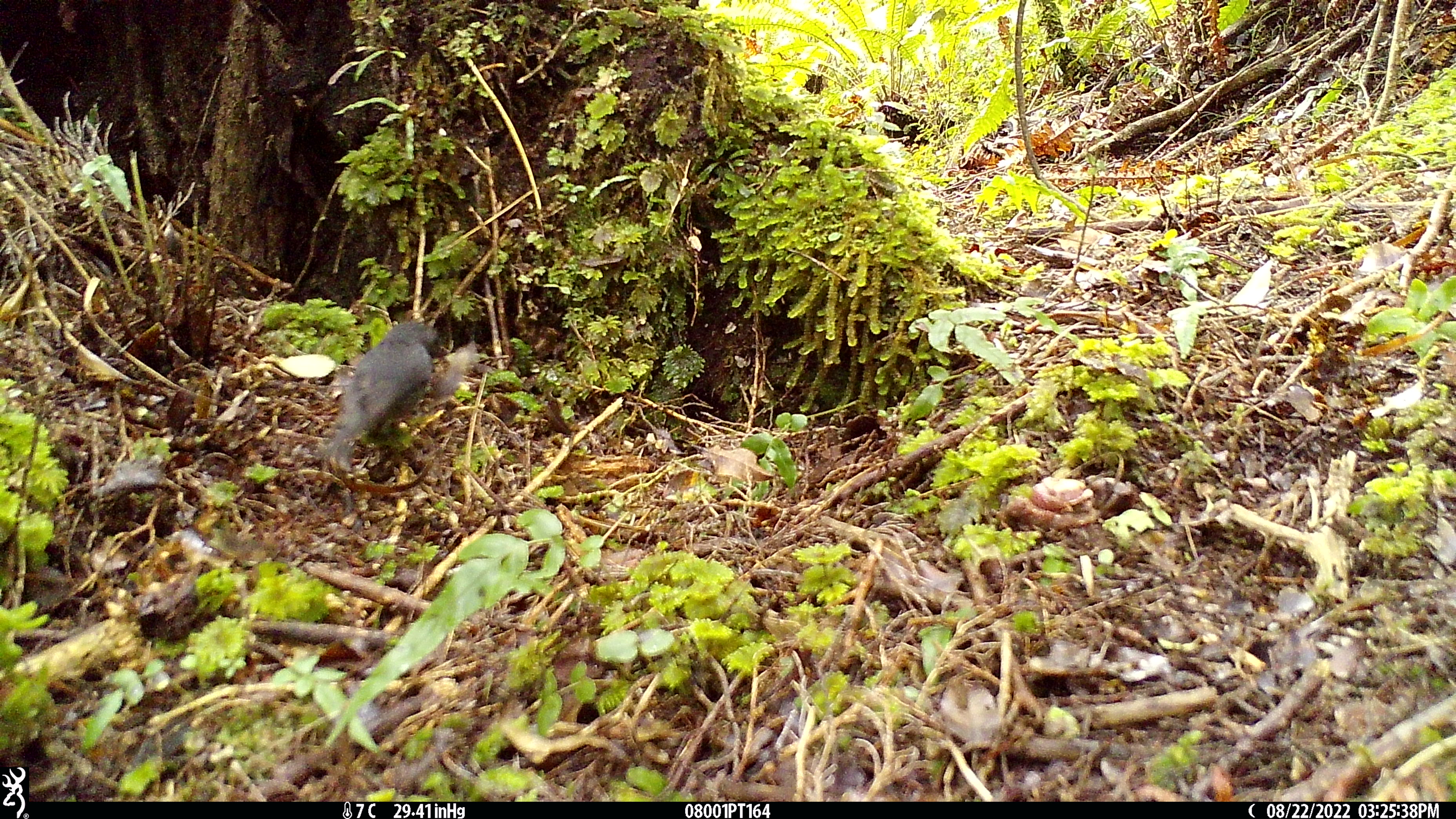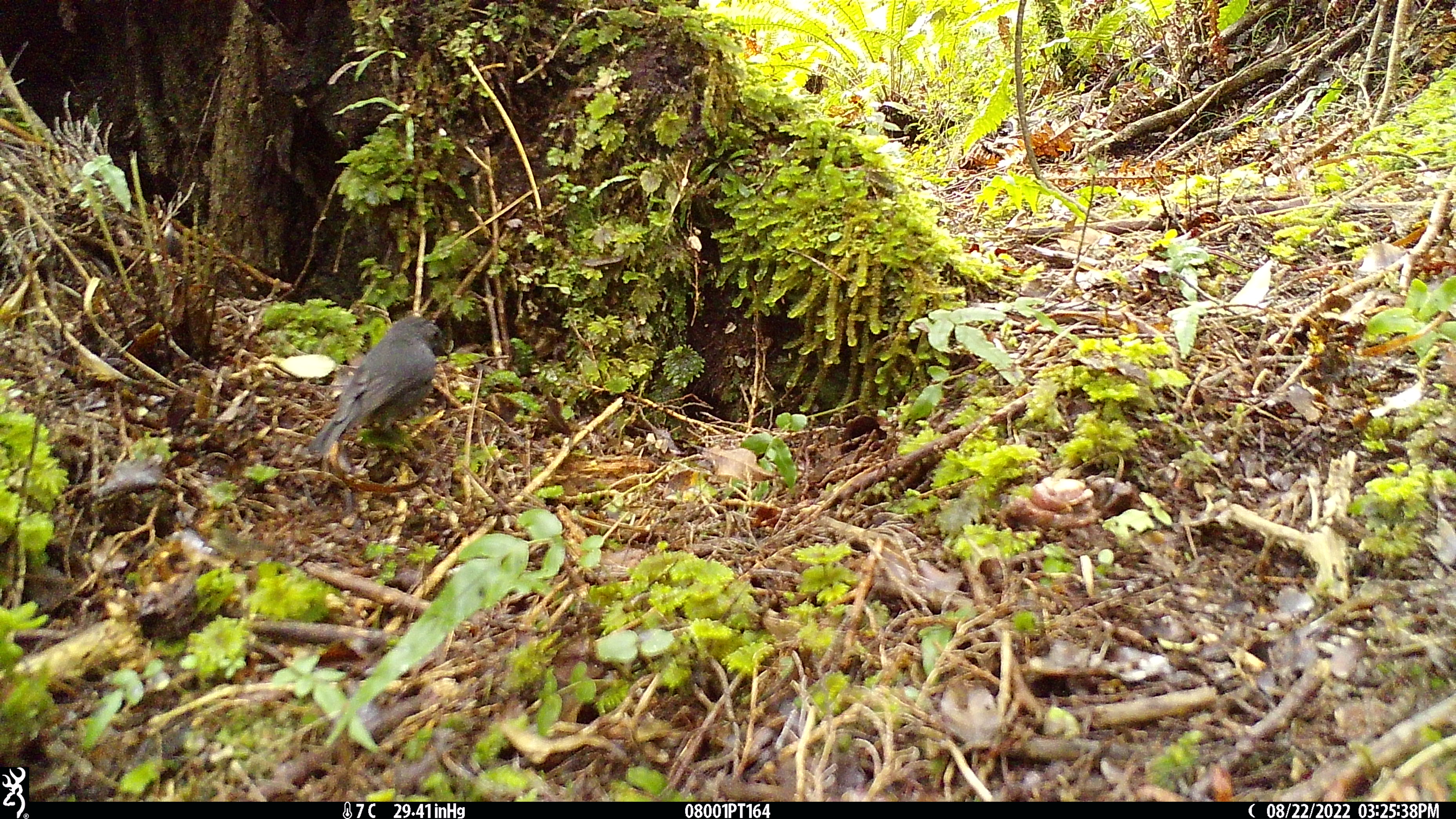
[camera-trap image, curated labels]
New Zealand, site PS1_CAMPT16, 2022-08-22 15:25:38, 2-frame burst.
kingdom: Animalia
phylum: Chordata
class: Aves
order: Passeriformes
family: Petroicidae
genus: Petroica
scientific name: Petroica australis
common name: new zealand robin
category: robin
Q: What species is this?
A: Robin (new zealand robin) (Petroica australis).